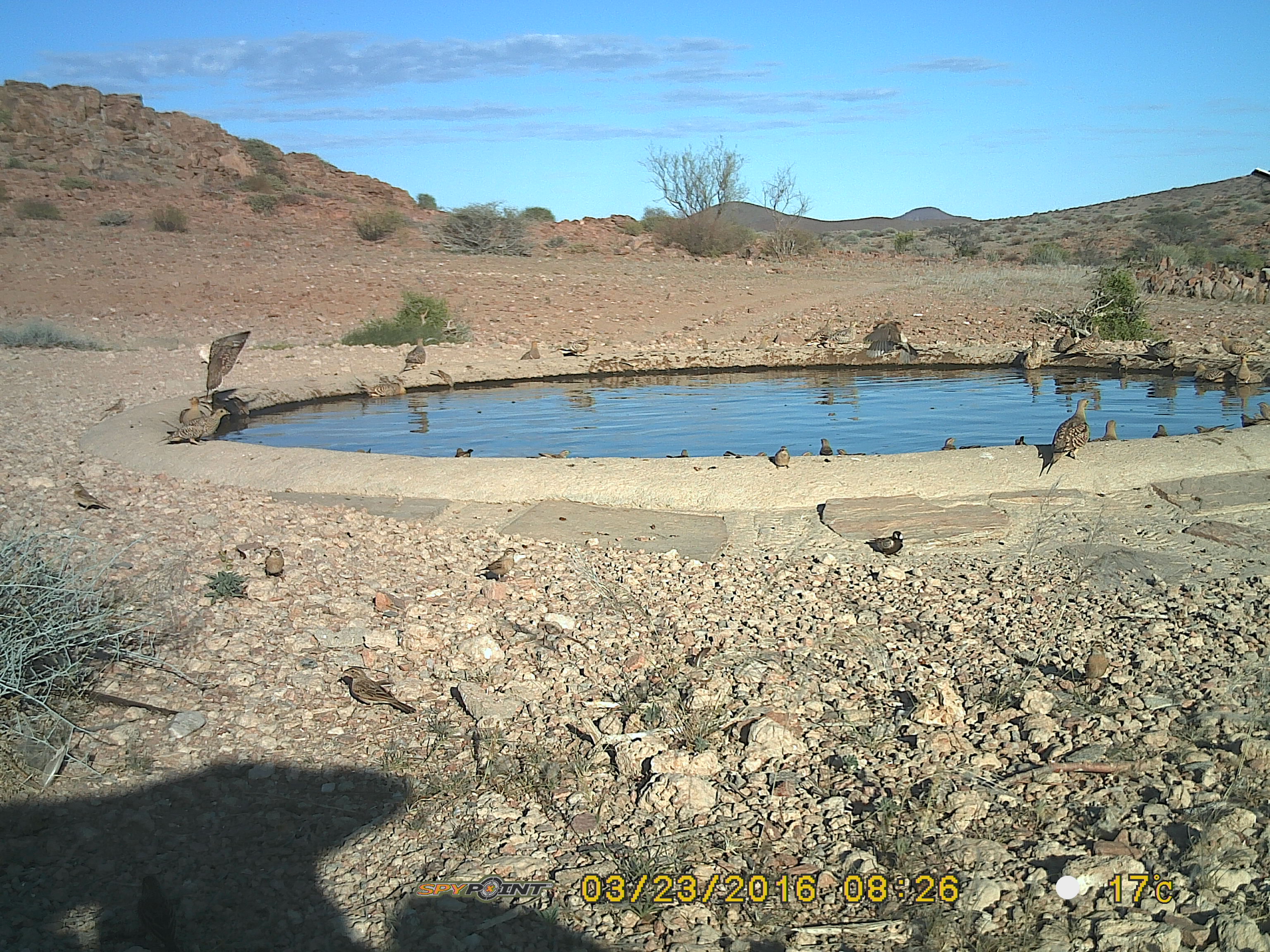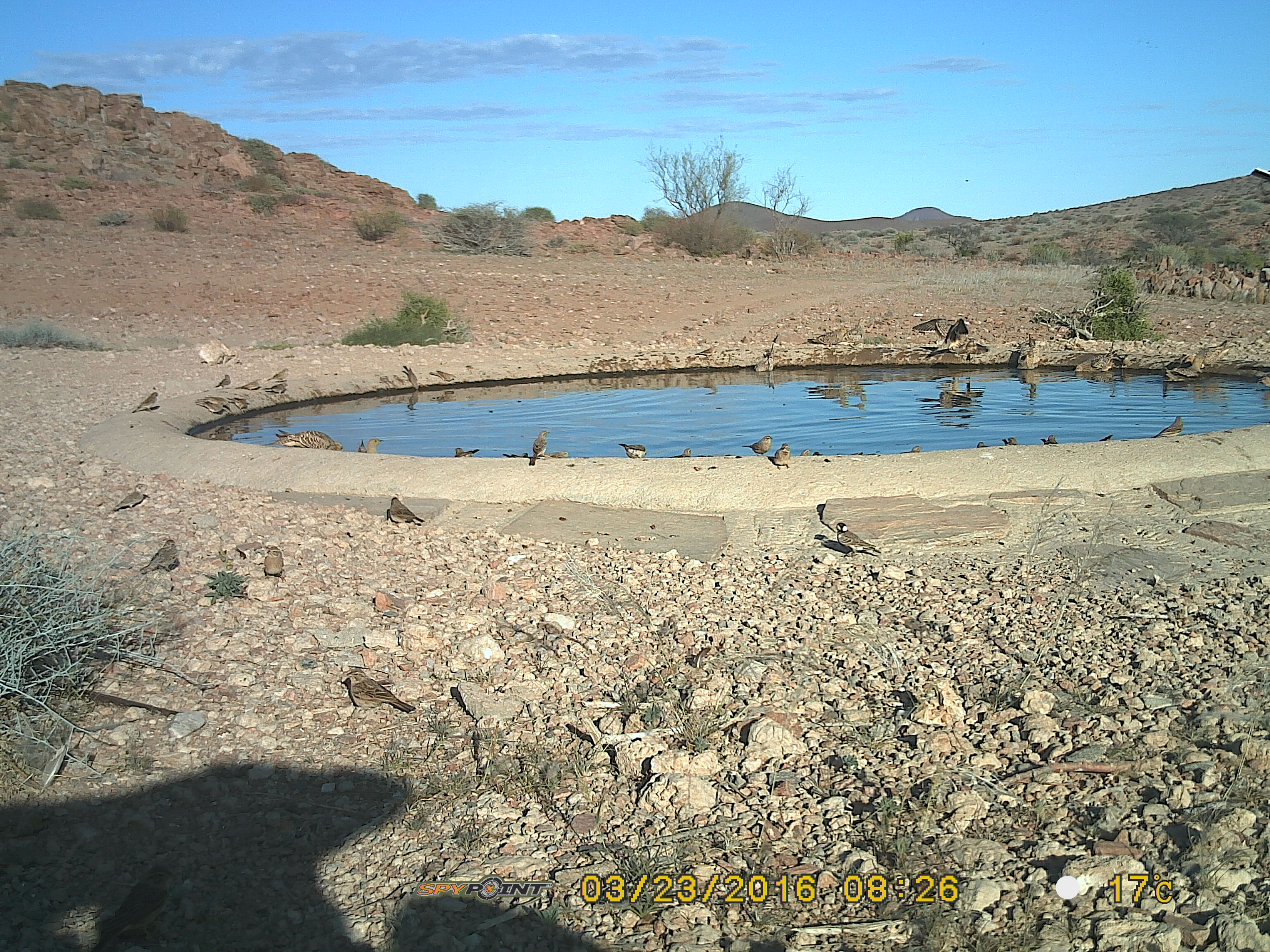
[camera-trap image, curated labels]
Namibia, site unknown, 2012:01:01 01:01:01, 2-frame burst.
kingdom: Animalia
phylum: Chordata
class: Aves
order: Pterocliformes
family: Pteroclidae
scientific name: Pteroclidae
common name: sandgrouse